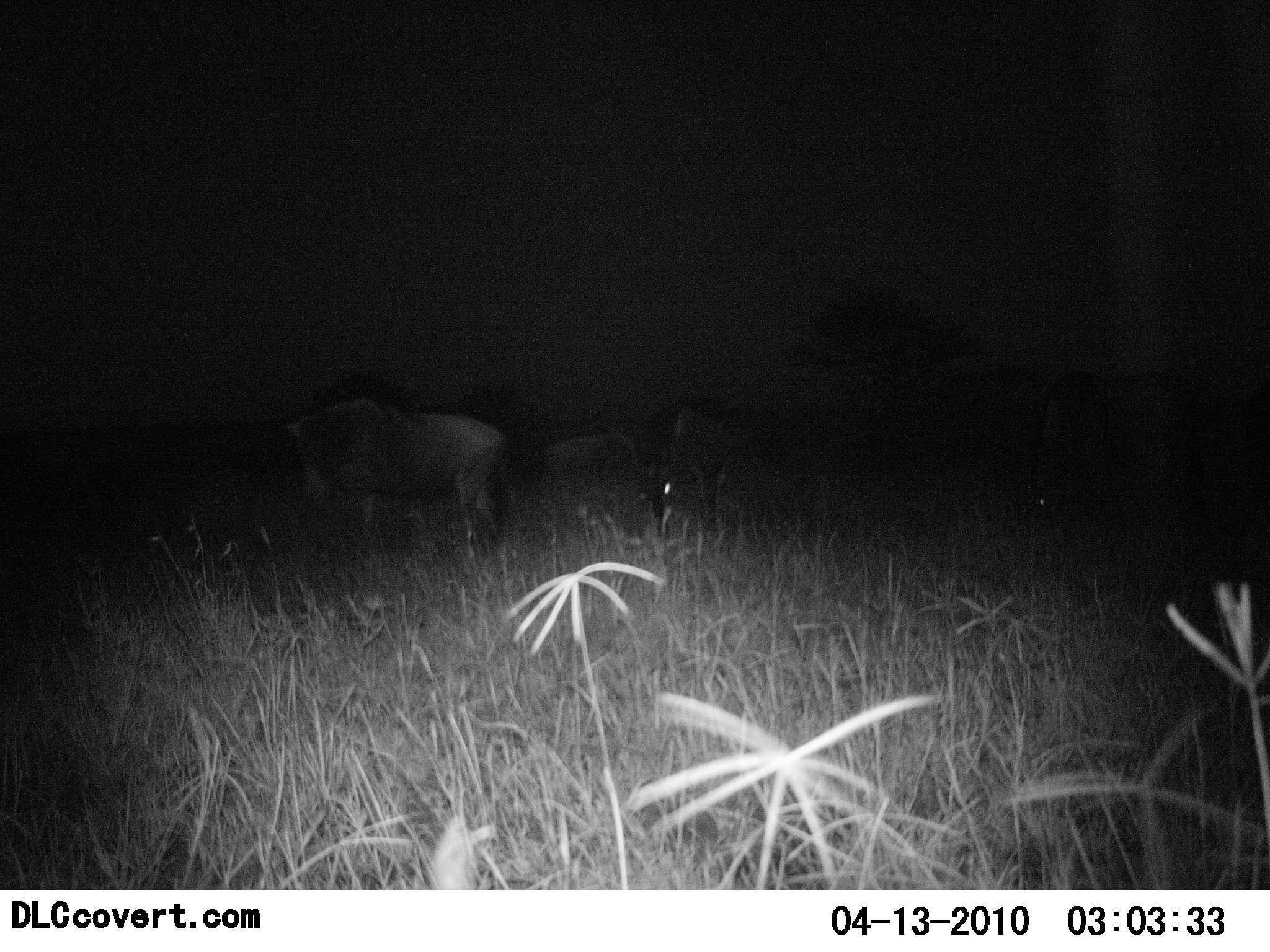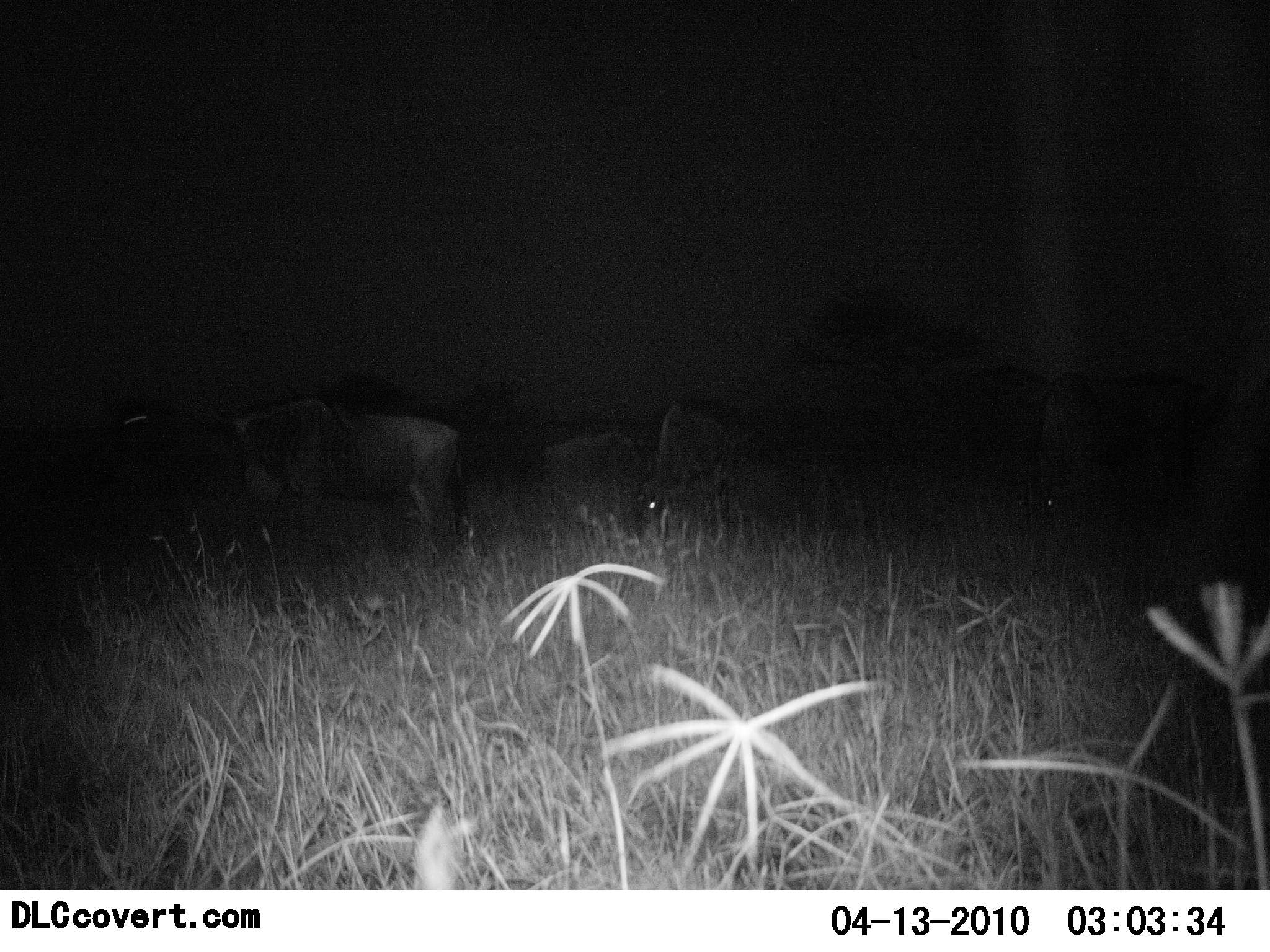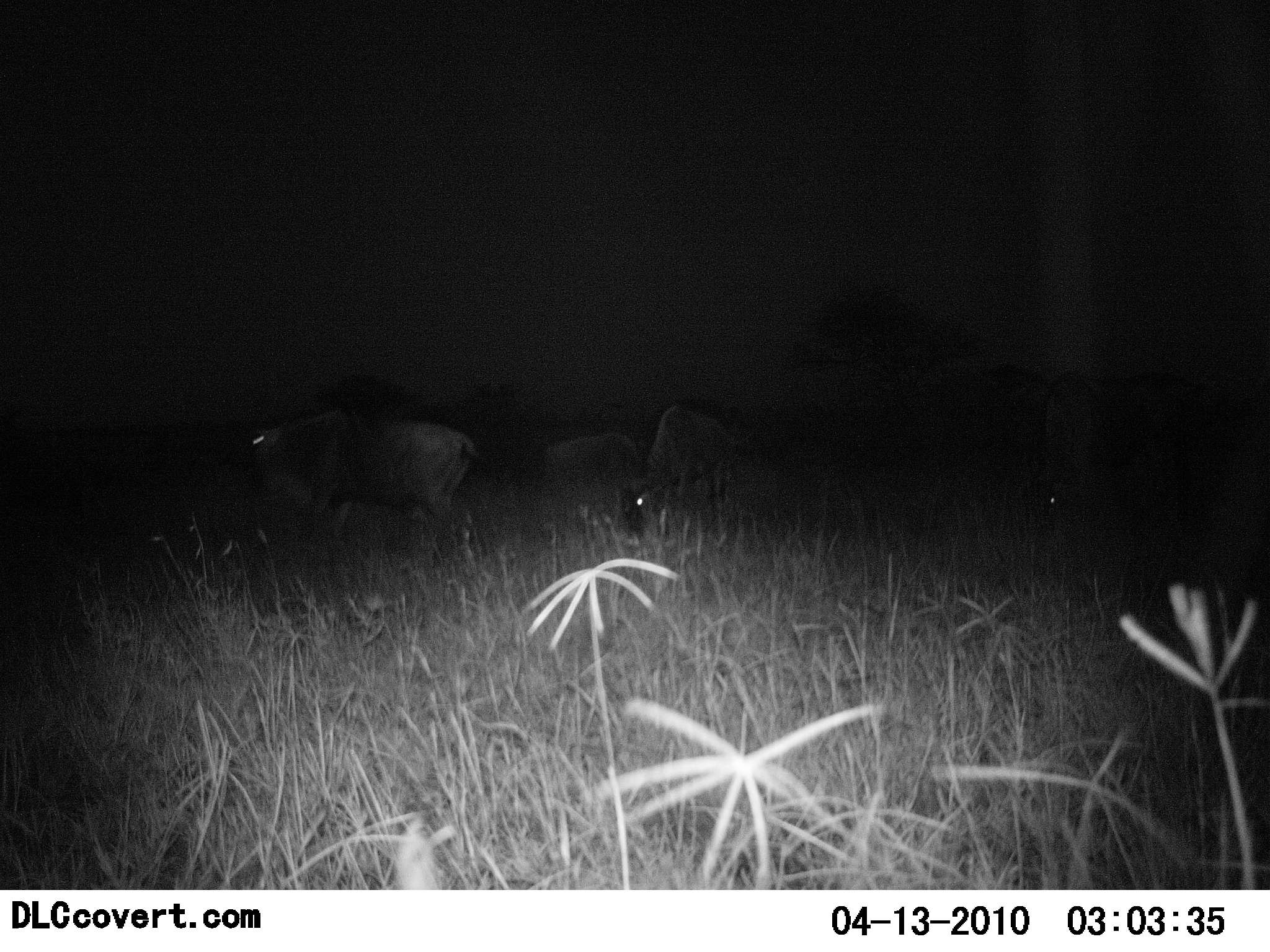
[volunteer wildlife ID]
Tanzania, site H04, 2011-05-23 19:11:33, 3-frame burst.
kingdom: Animalia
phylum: Chordata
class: Mammalia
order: Artiodactyla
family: Bovidae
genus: Connochaetes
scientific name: Connochaetes taurinus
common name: blue wildebeest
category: wildebeest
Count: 4.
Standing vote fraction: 58%.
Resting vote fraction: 0%.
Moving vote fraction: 33%.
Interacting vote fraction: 0%.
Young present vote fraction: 0%.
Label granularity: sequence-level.